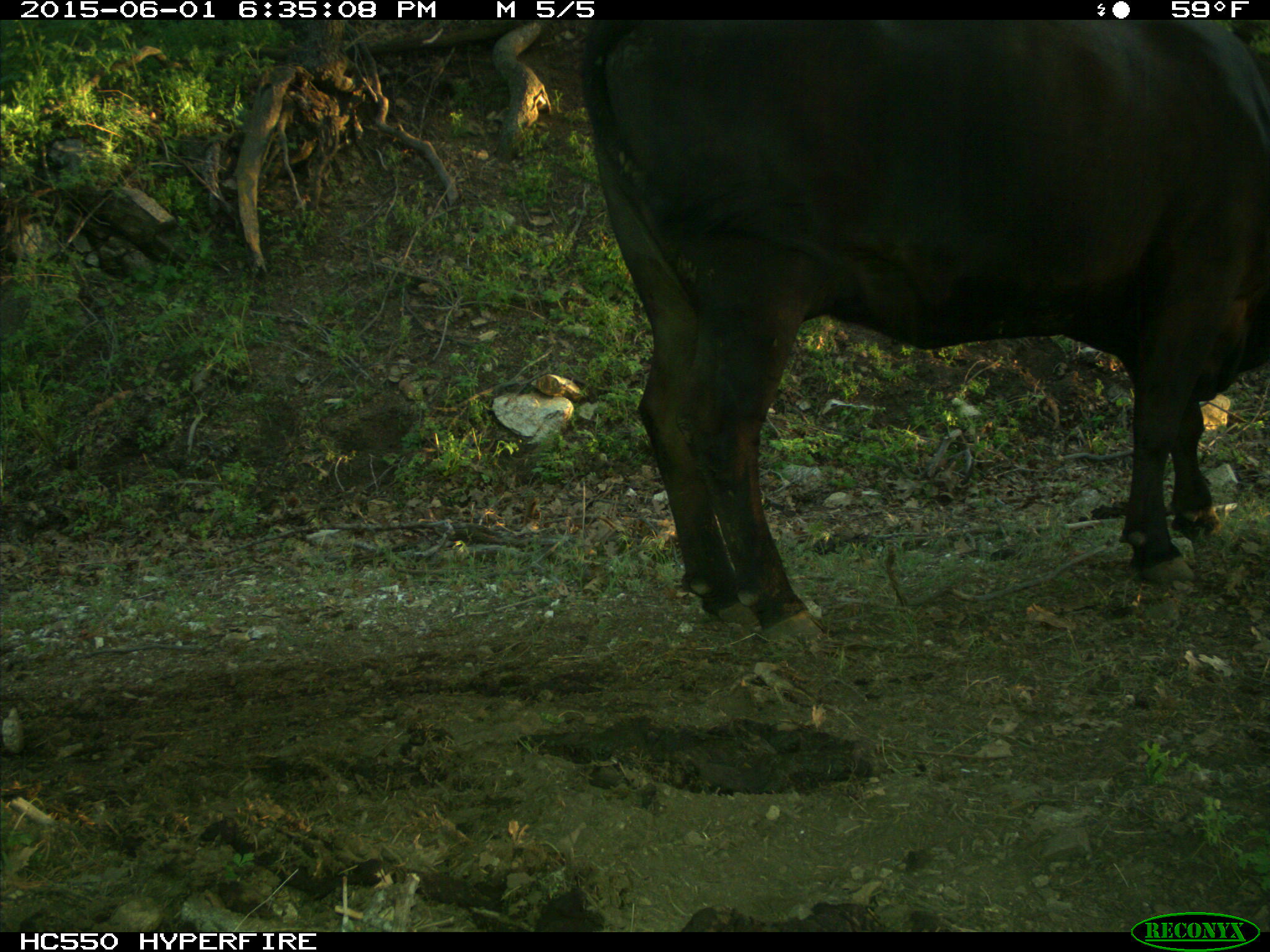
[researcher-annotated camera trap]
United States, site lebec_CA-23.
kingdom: Animalia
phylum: Chordata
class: Mammalia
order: Artiodactyla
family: Bovidae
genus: Bos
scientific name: Bos taurus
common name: domestic cow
Bos taurus (domestic cow).